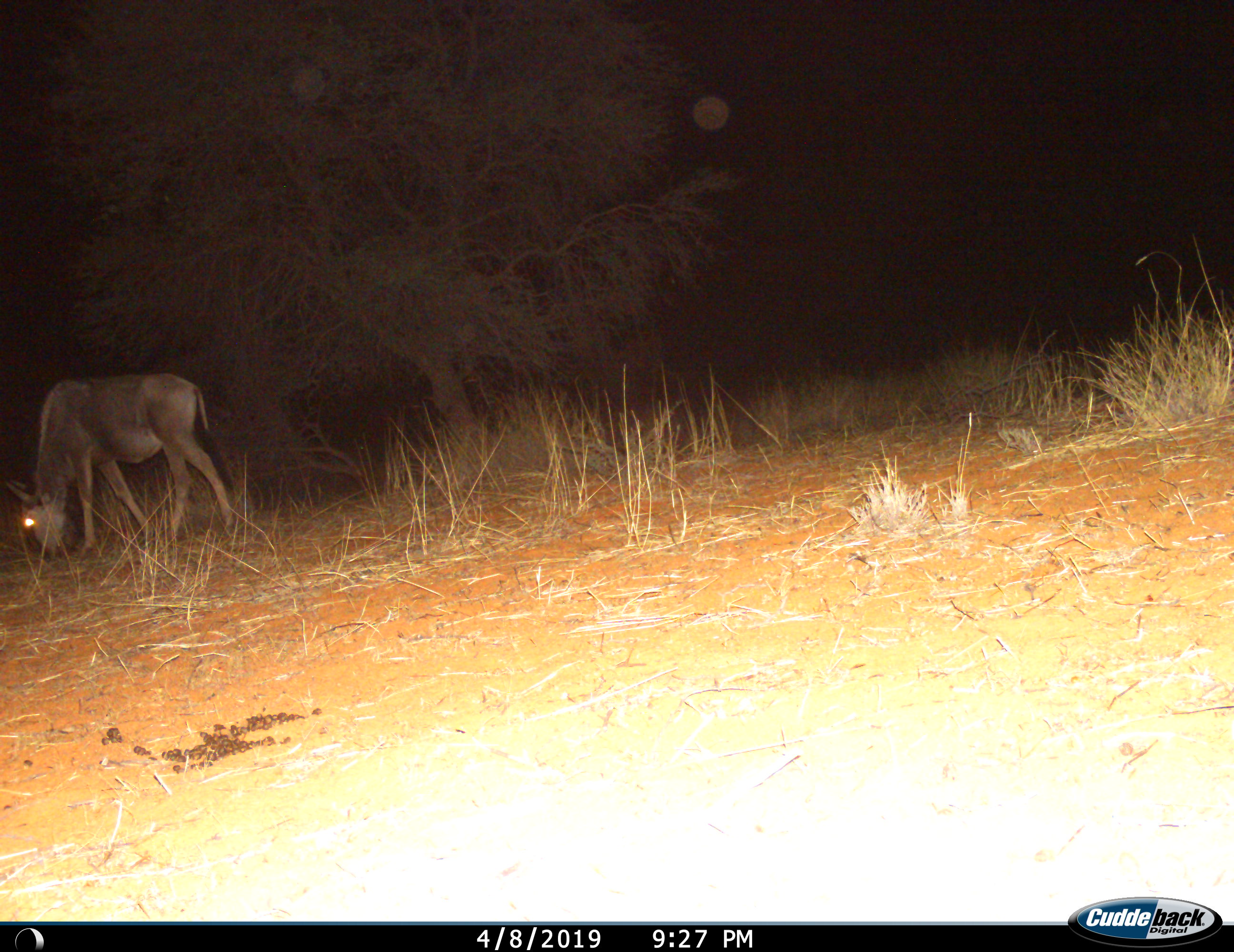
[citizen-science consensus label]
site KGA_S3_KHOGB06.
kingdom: Animalia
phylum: Chordata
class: Mammalia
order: Artiodactyla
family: Bovidae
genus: Connochaetes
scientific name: Connochaetes taurinus taurinus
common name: blue wildebeest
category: wildebeestblue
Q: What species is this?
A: Wildebeestblue (blue wildebeest) (Connochaetes taurinus taurinus).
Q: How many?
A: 1.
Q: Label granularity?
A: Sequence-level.